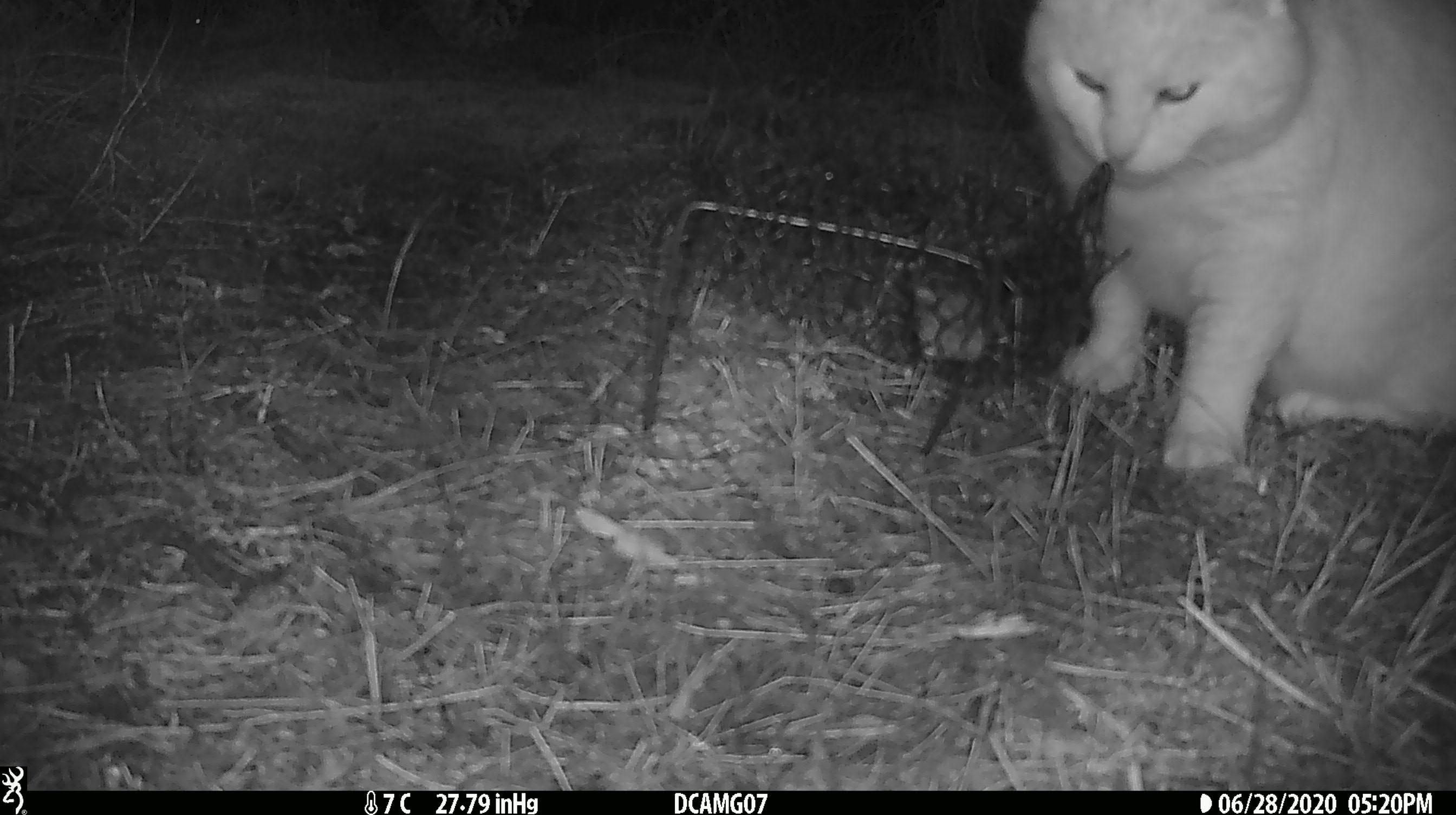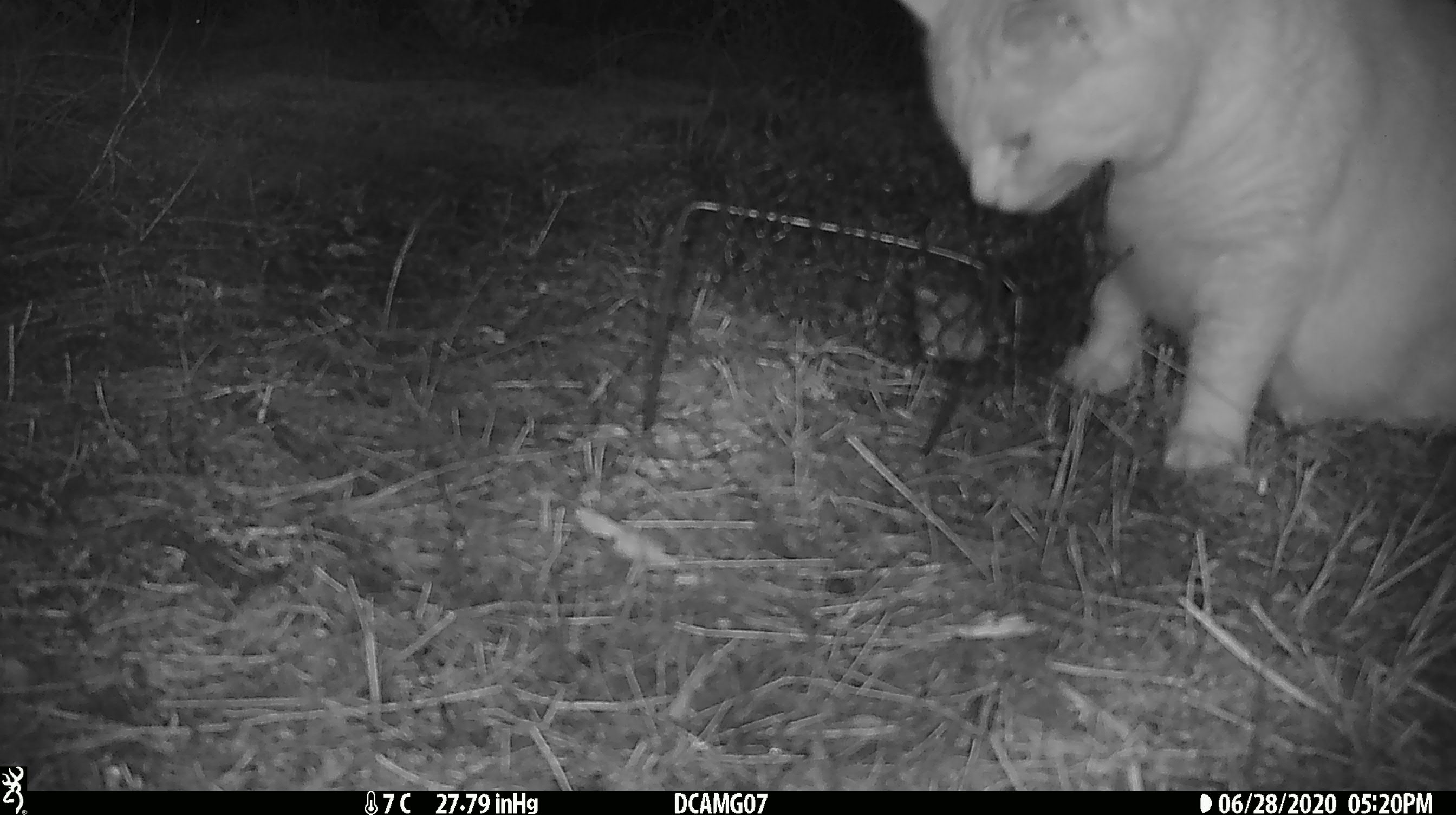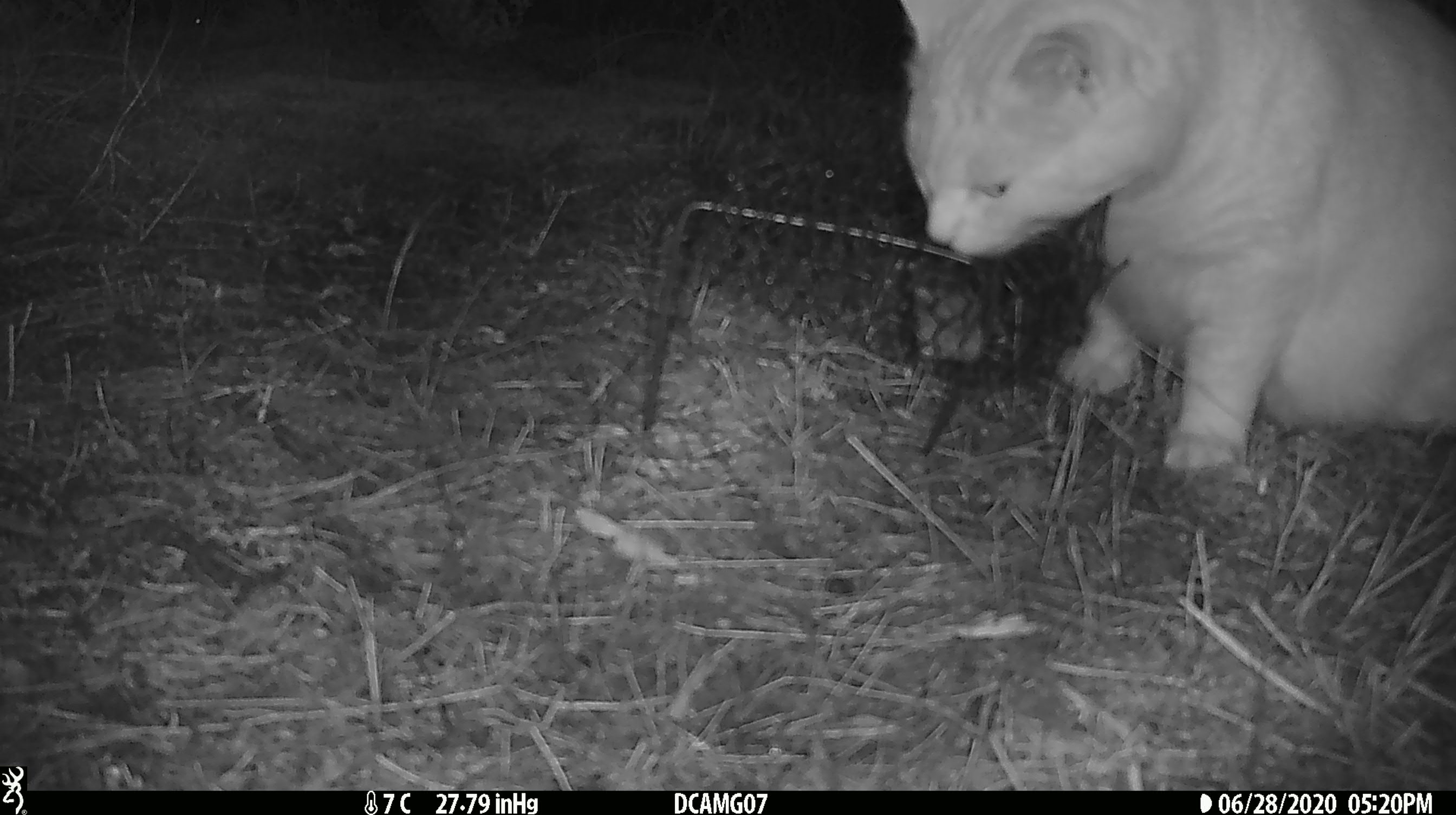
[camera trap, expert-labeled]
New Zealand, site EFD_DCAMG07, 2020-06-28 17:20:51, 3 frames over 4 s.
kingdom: Animalia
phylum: Chordata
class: Mammalia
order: Carnivora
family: Felidae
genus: Felis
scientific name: Felis catus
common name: domestic cat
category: cat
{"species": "cat (domestic cat) (Felis catus)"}